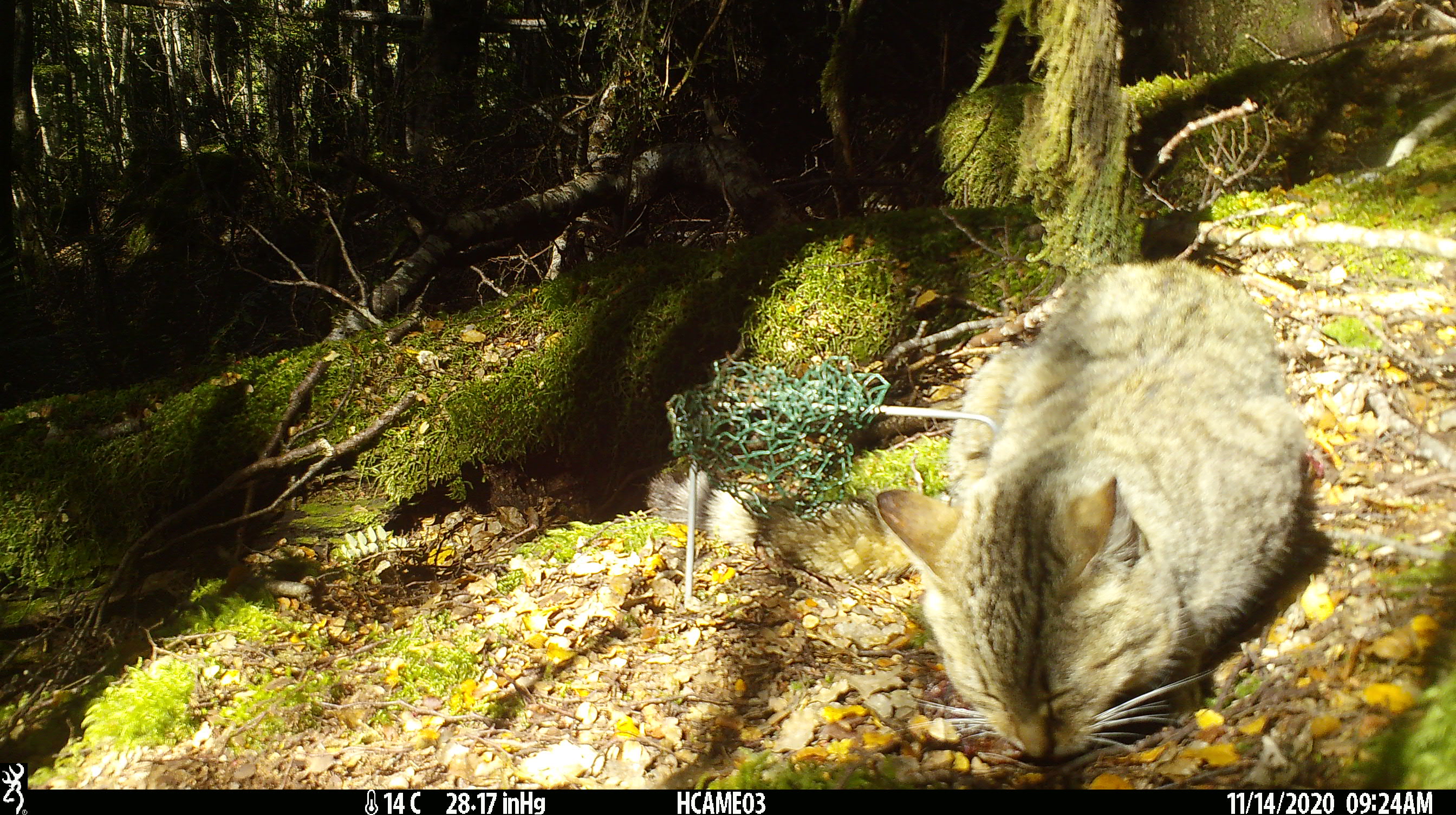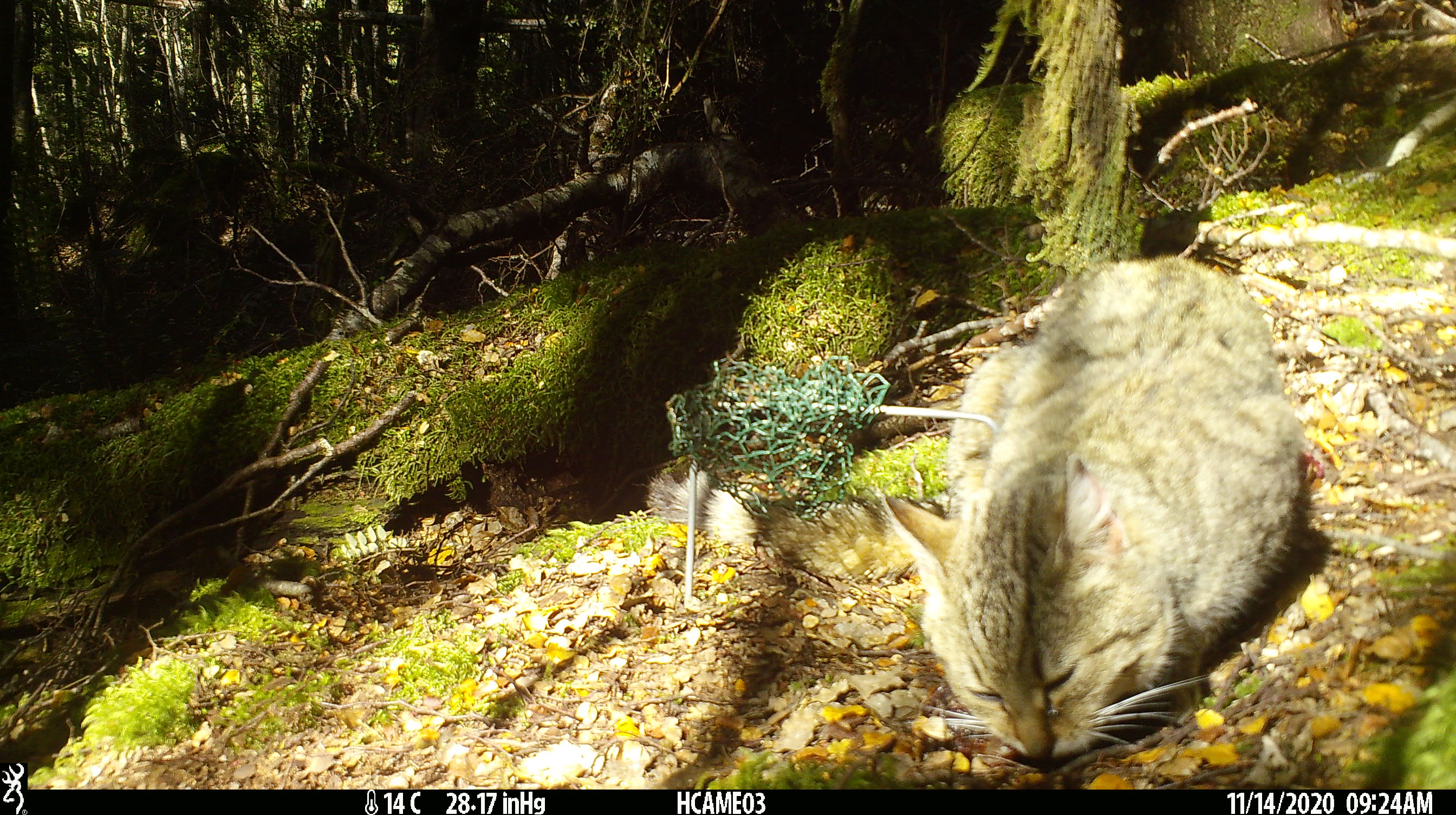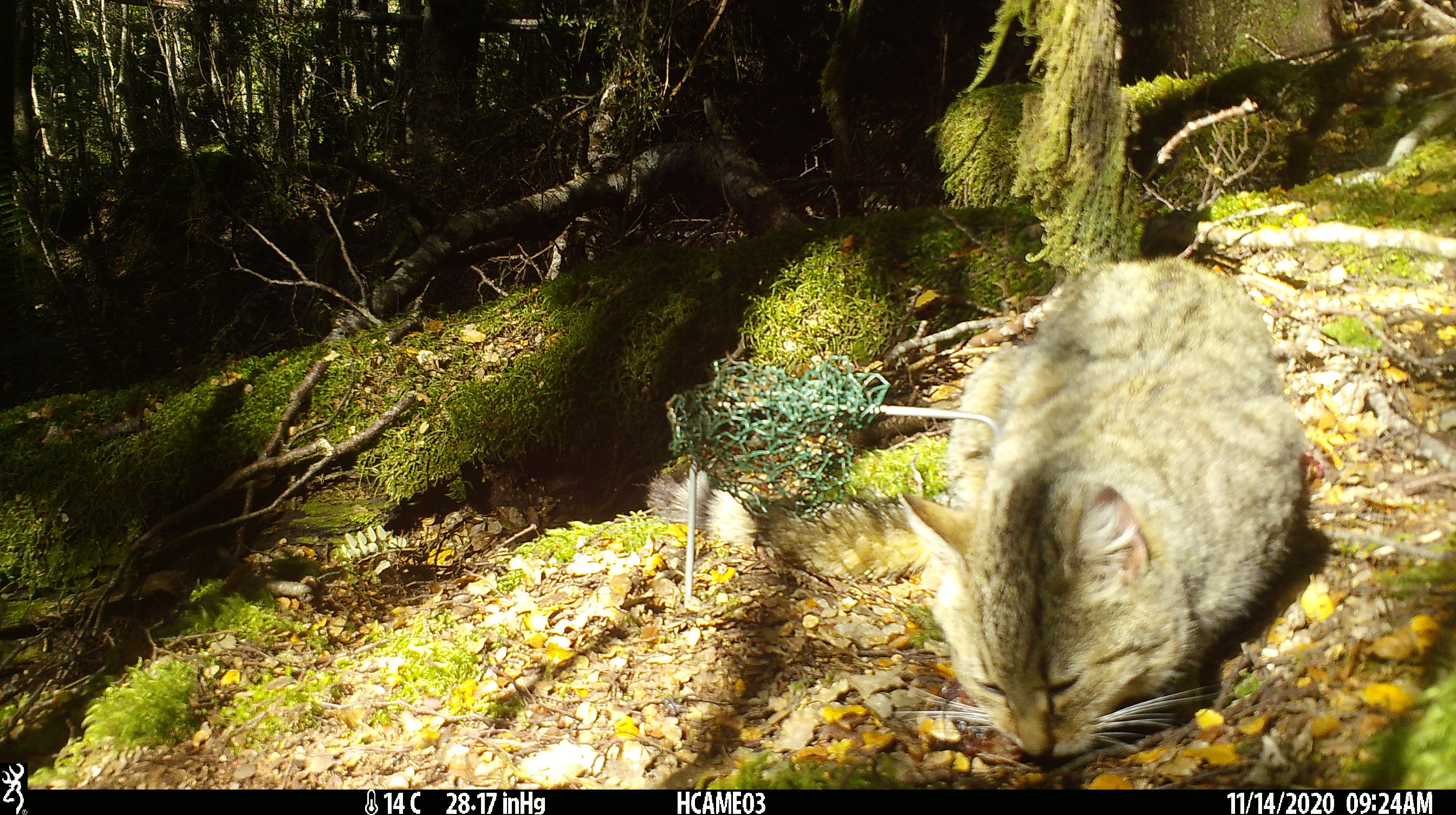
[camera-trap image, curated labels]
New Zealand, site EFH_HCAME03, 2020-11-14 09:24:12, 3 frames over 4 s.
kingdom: Animalia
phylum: Chordata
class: Mammalia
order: Carnivora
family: Felidae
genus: Felis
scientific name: Felis catus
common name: domestic cat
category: cat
Cat (domestic cat) (Felis catus).